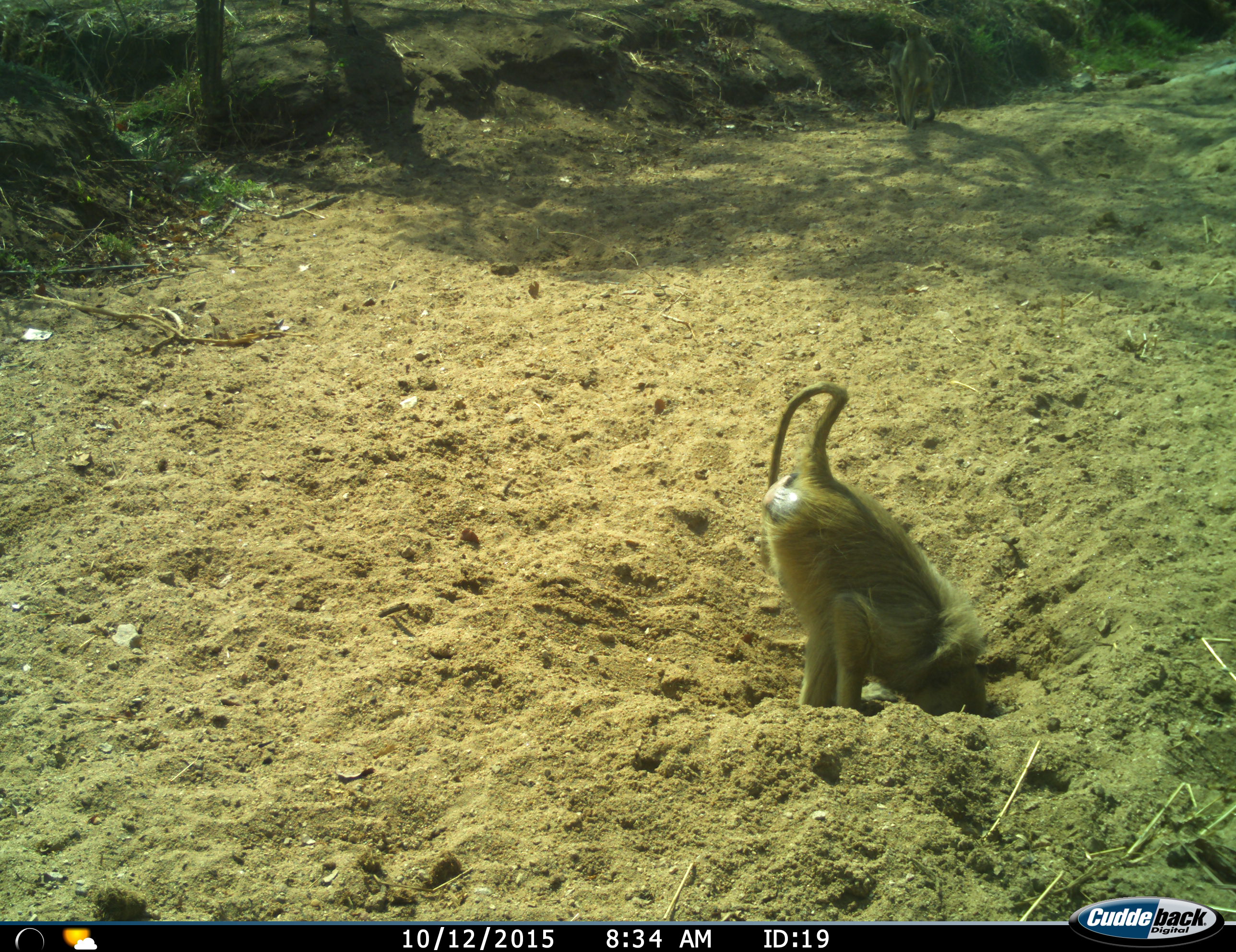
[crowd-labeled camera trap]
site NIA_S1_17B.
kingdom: Animalia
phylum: Chordata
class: Mammalia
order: Primates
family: Cercopithecidae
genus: Papio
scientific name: Papio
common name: baboon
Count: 1.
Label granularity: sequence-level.